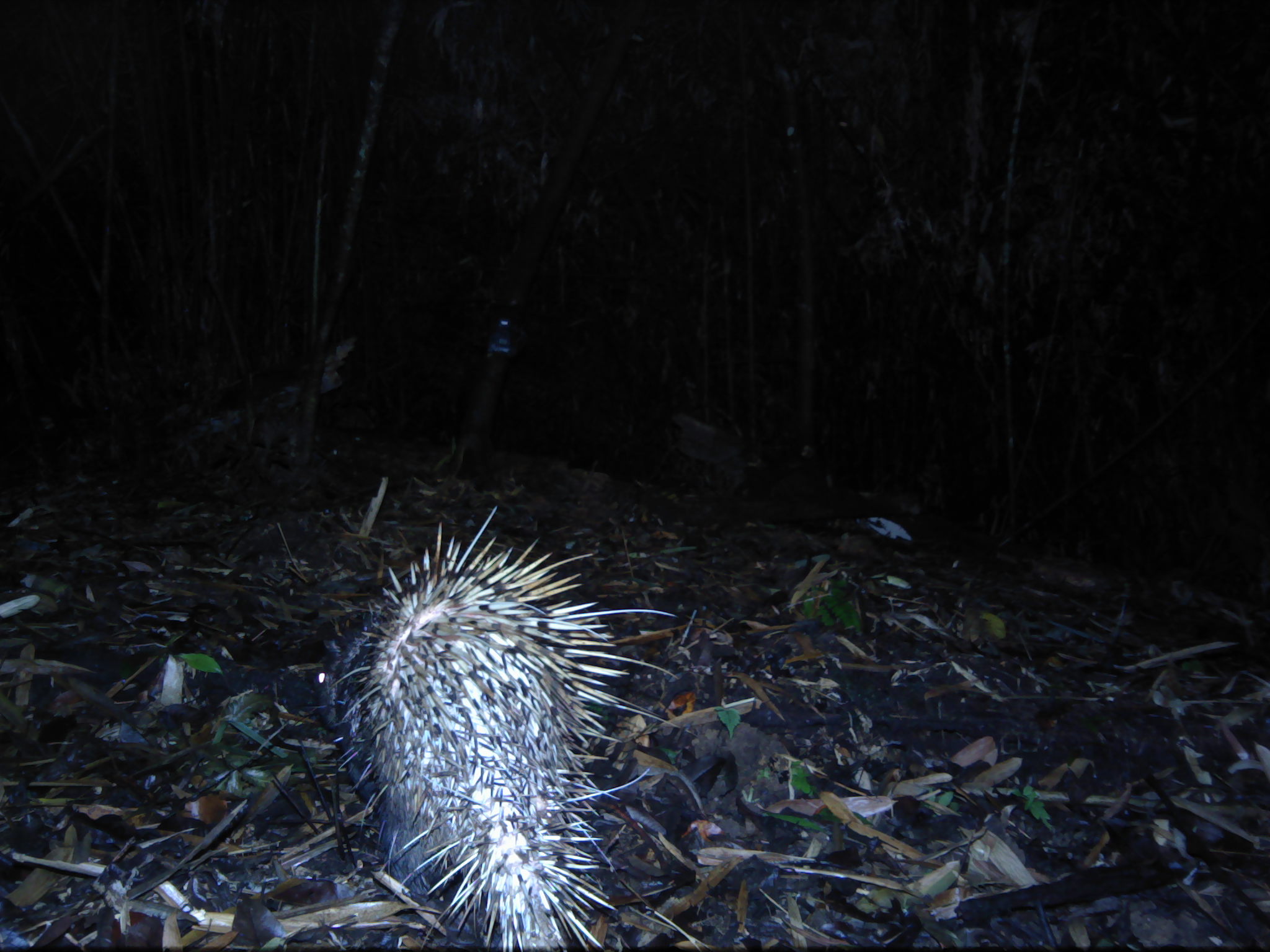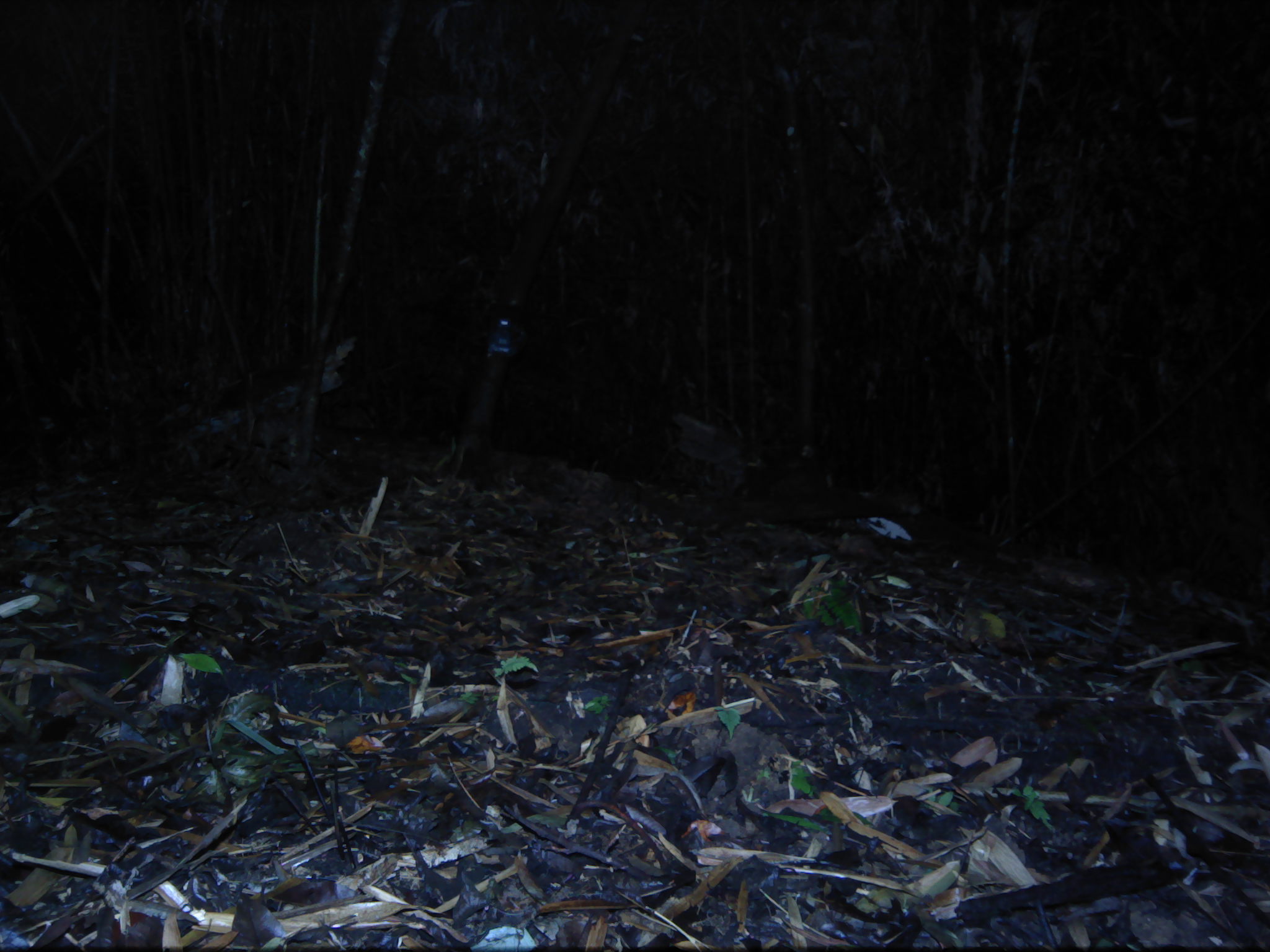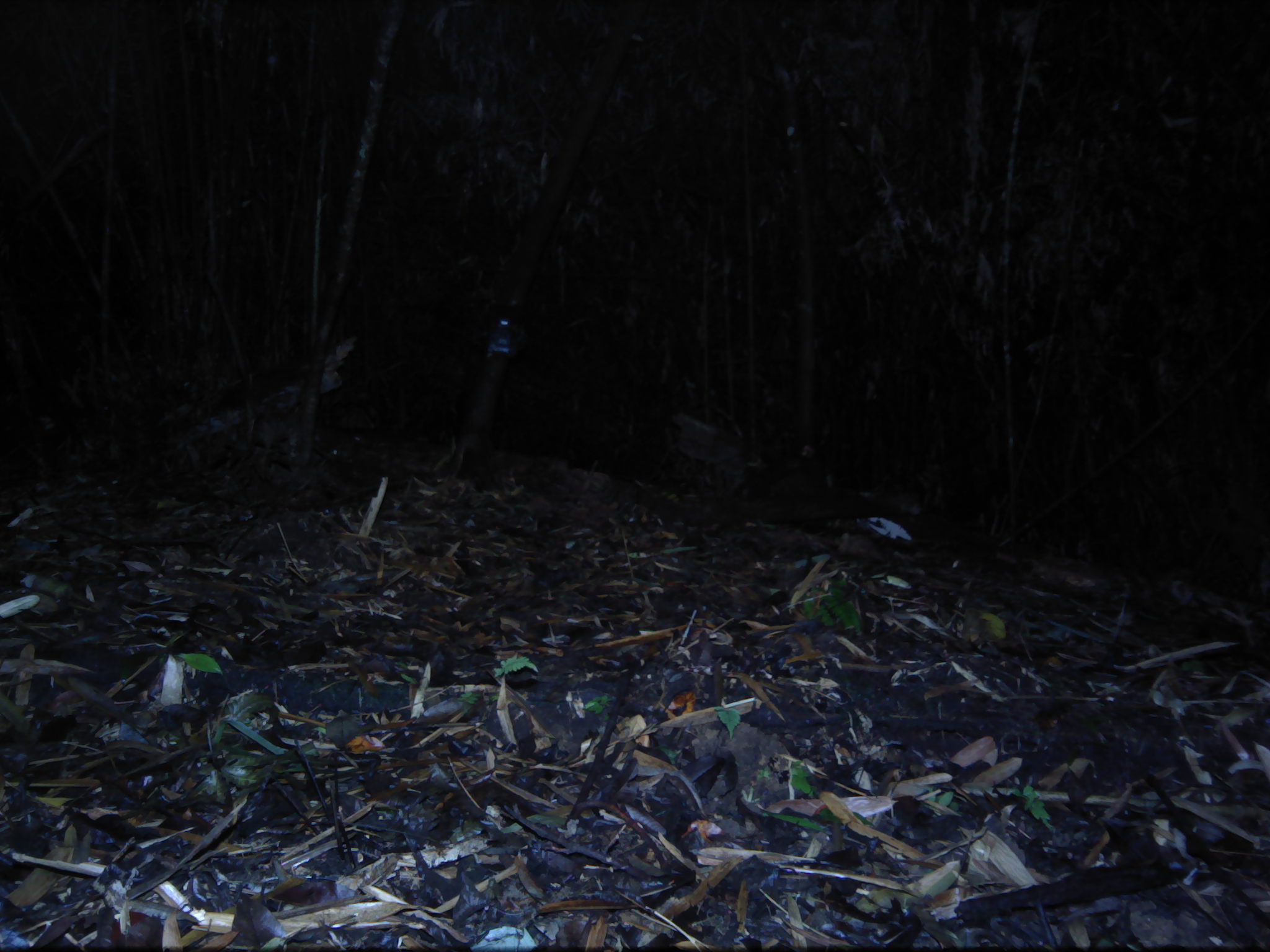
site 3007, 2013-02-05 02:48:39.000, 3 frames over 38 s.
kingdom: Animalia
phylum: Chordata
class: Mammalia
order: Rodentia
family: Hystricidae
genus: Hystrix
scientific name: Hystrix brachyura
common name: east asian porcupine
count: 1